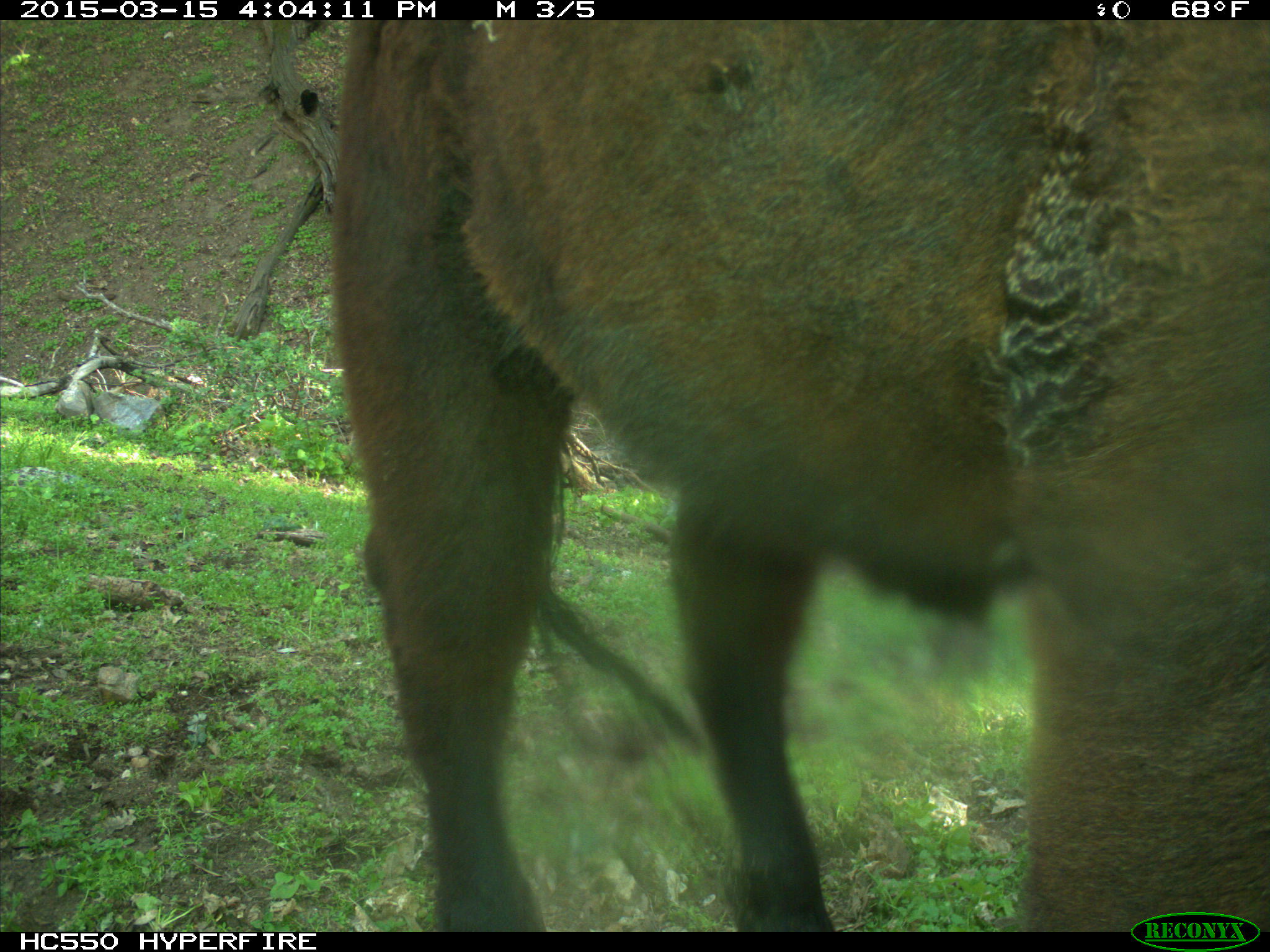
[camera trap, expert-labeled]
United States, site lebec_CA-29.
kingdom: Animalia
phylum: Chordata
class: Mammalia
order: Artiodactyla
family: Bovidae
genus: Bos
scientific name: Bos taurus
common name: domestic cow